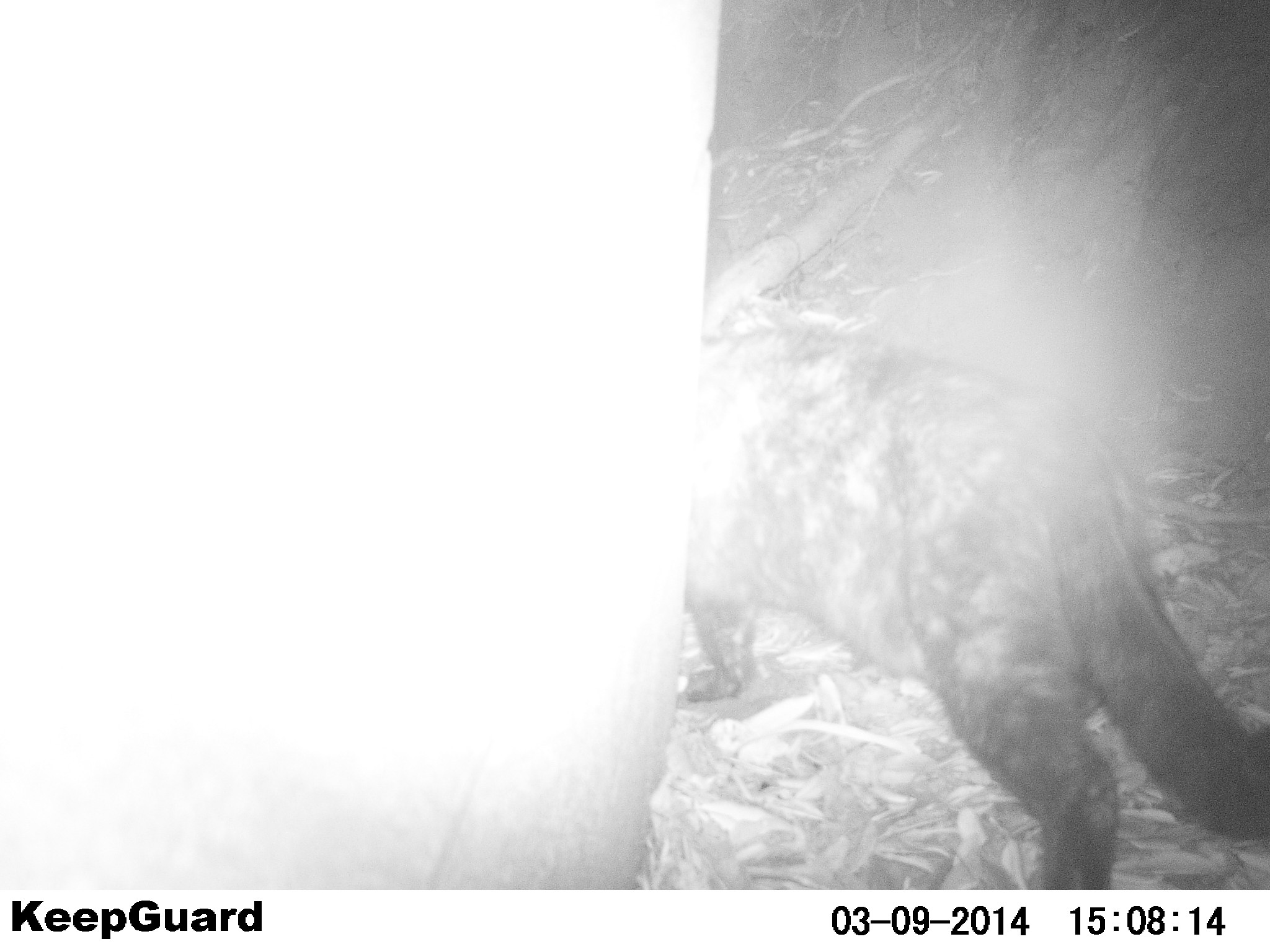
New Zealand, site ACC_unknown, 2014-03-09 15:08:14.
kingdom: Animalia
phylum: Chordata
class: Mammalia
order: Carnivora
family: Felidae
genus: Felis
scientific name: Felis catus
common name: domestic cat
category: cat